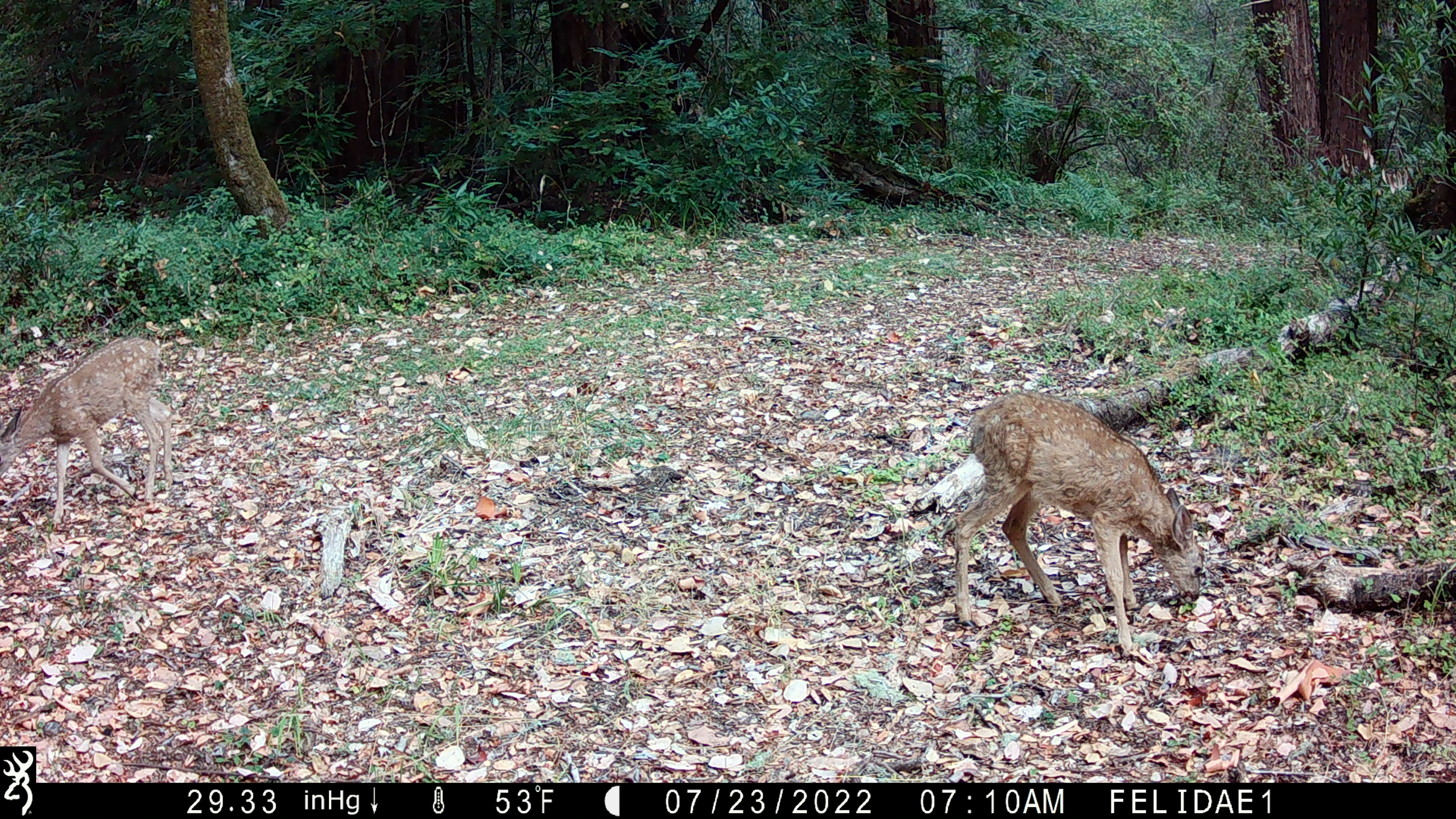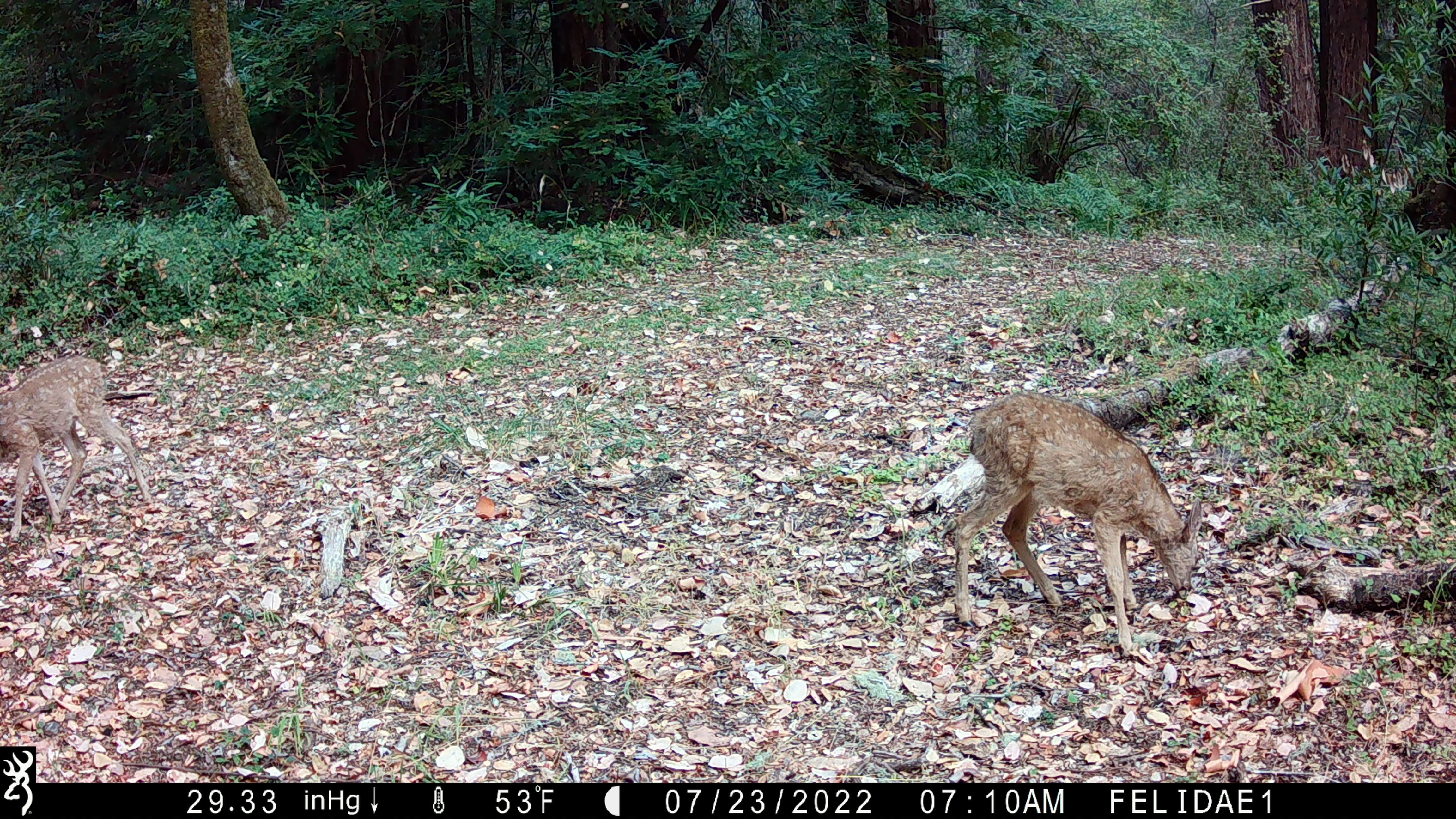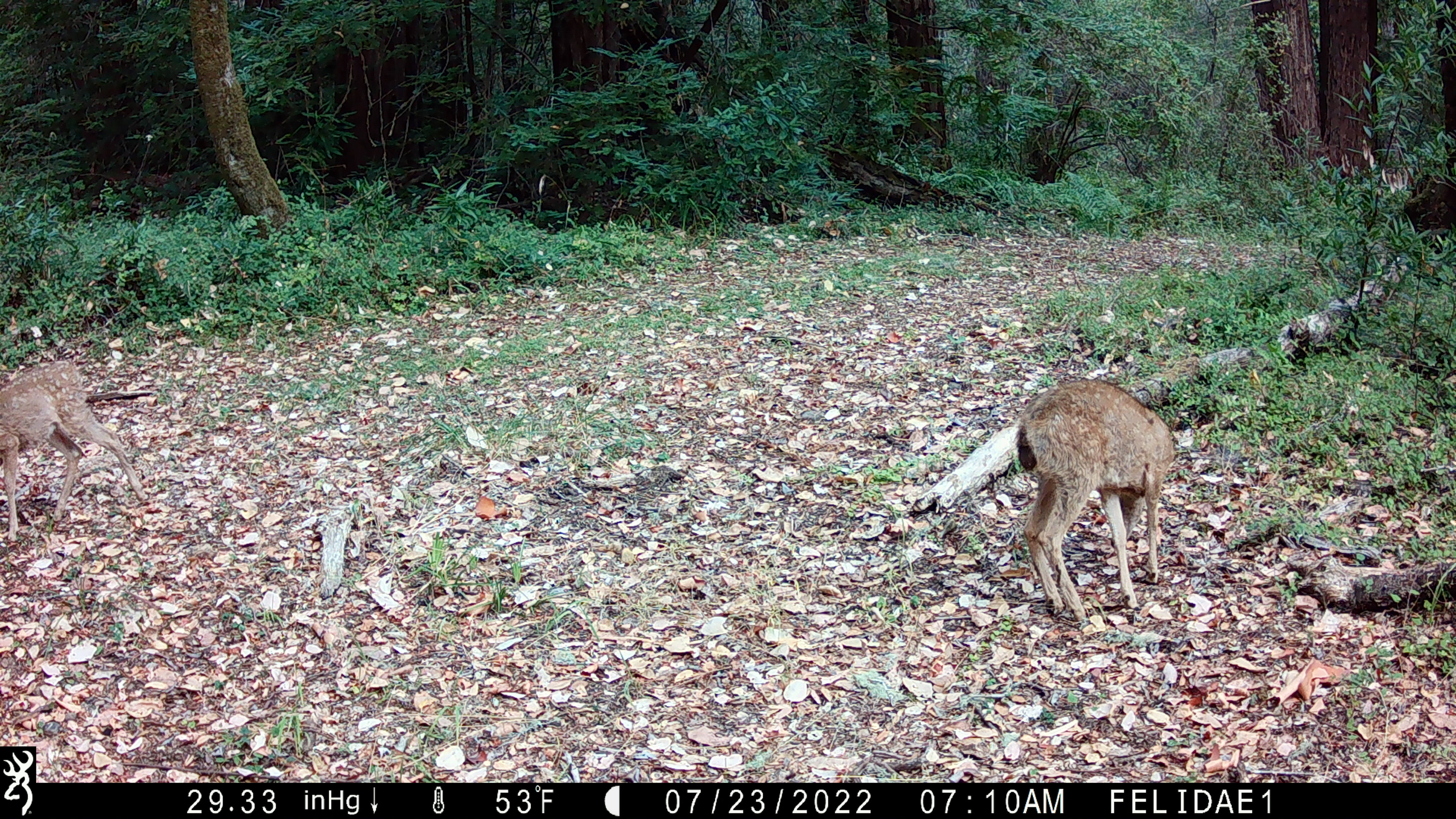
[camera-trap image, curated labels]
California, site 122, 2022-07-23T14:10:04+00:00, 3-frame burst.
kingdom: Animalia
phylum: Chordata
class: Mammalia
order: Artiodactyla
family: Cervidae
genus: Odocoileus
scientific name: Odocoileus hemionus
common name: mule deer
Mule deer (Odocoileus hemionus).